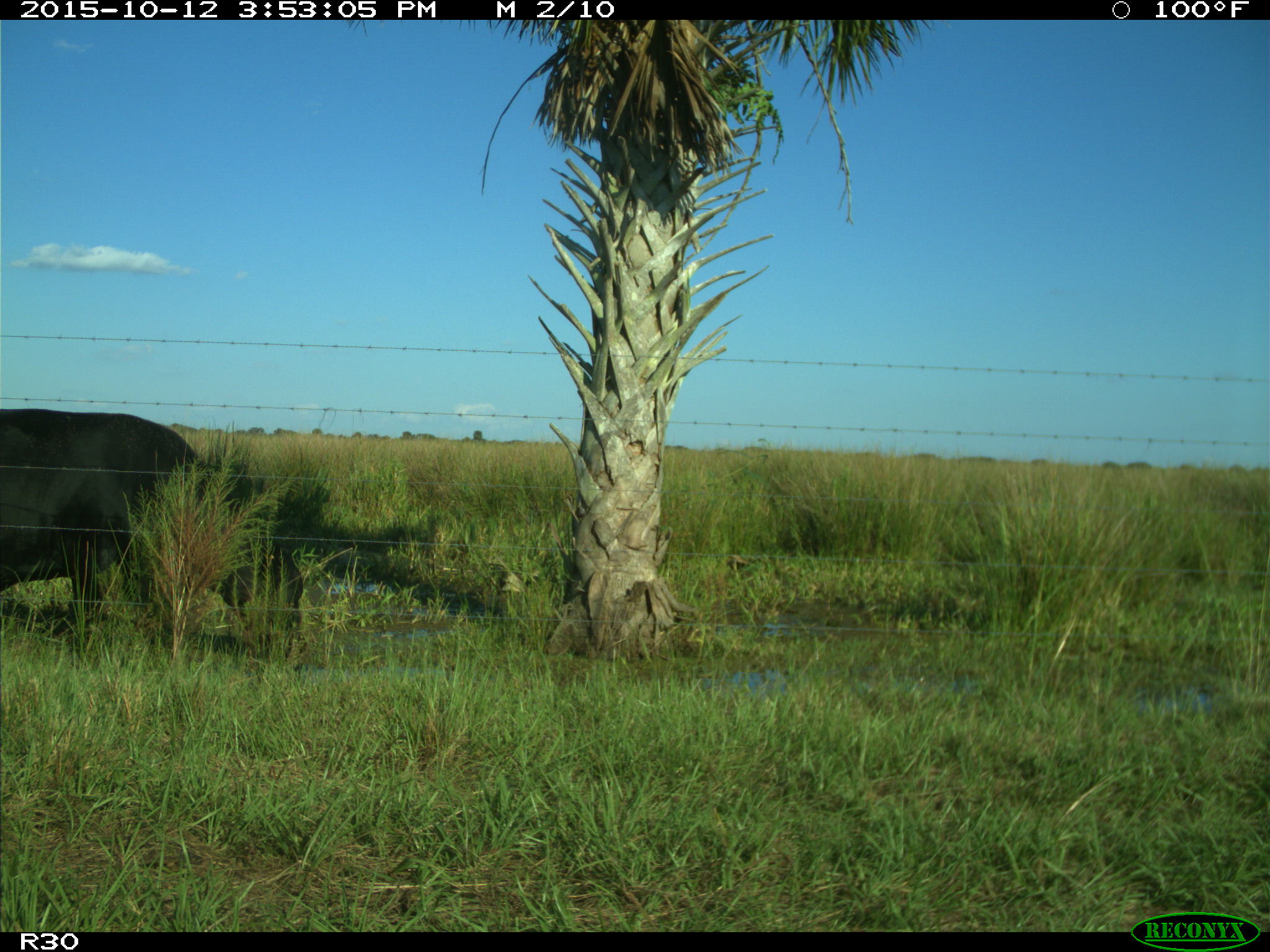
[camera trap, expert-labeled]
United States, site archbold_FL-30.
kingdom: Animalia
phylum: Chordata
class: Mammalia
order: Artiodactyla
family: Bovidae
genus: Bos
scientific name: Bos taurus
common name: domestic cow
Bos taurus (domestic cow).